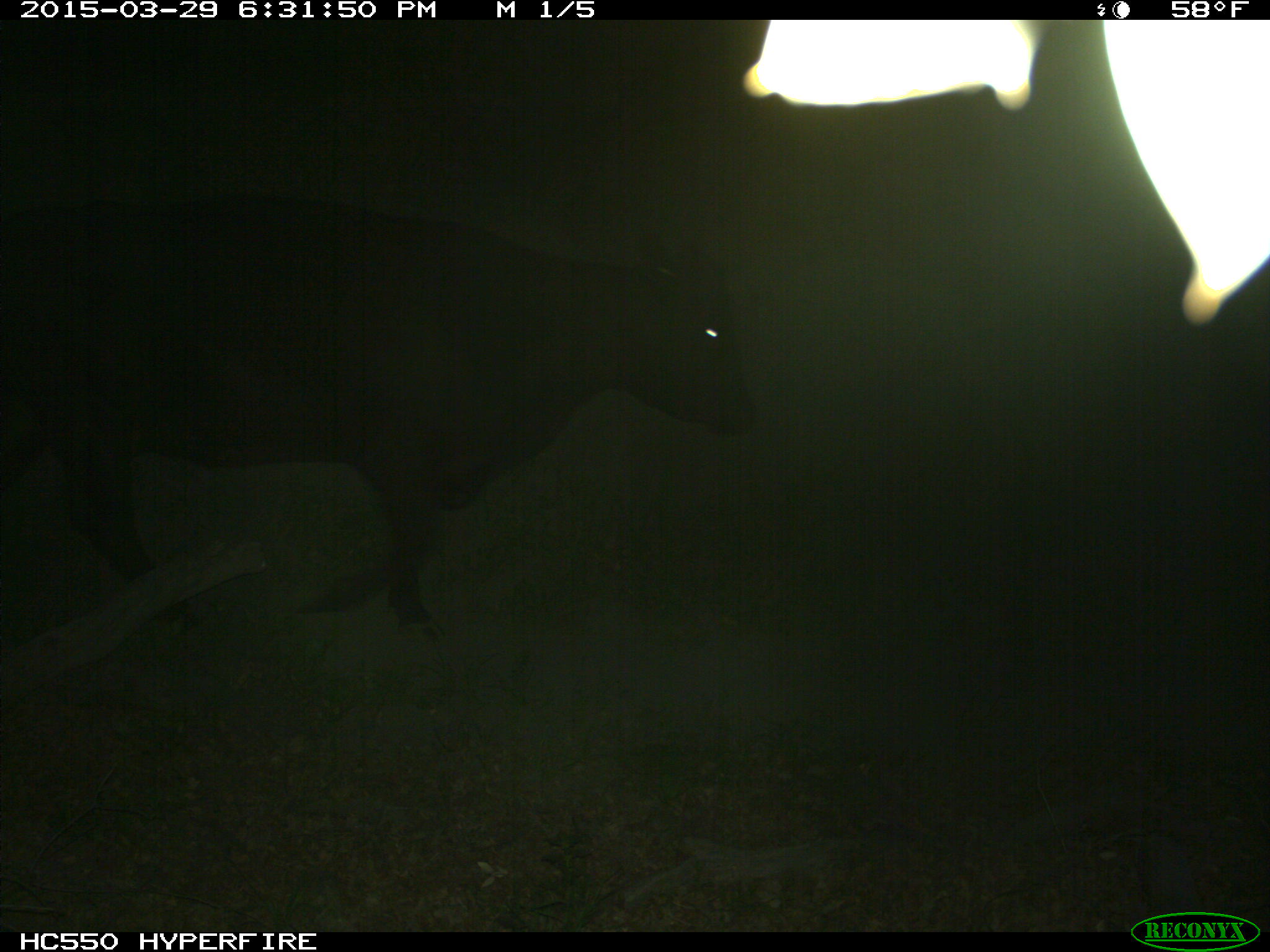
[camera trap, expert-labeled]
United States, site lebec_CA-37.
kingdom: Animalia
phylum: Chordata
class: Mammalia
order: Artiodactyla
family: Bovidae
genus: Bos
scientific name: Bos taurus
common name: domestic cow